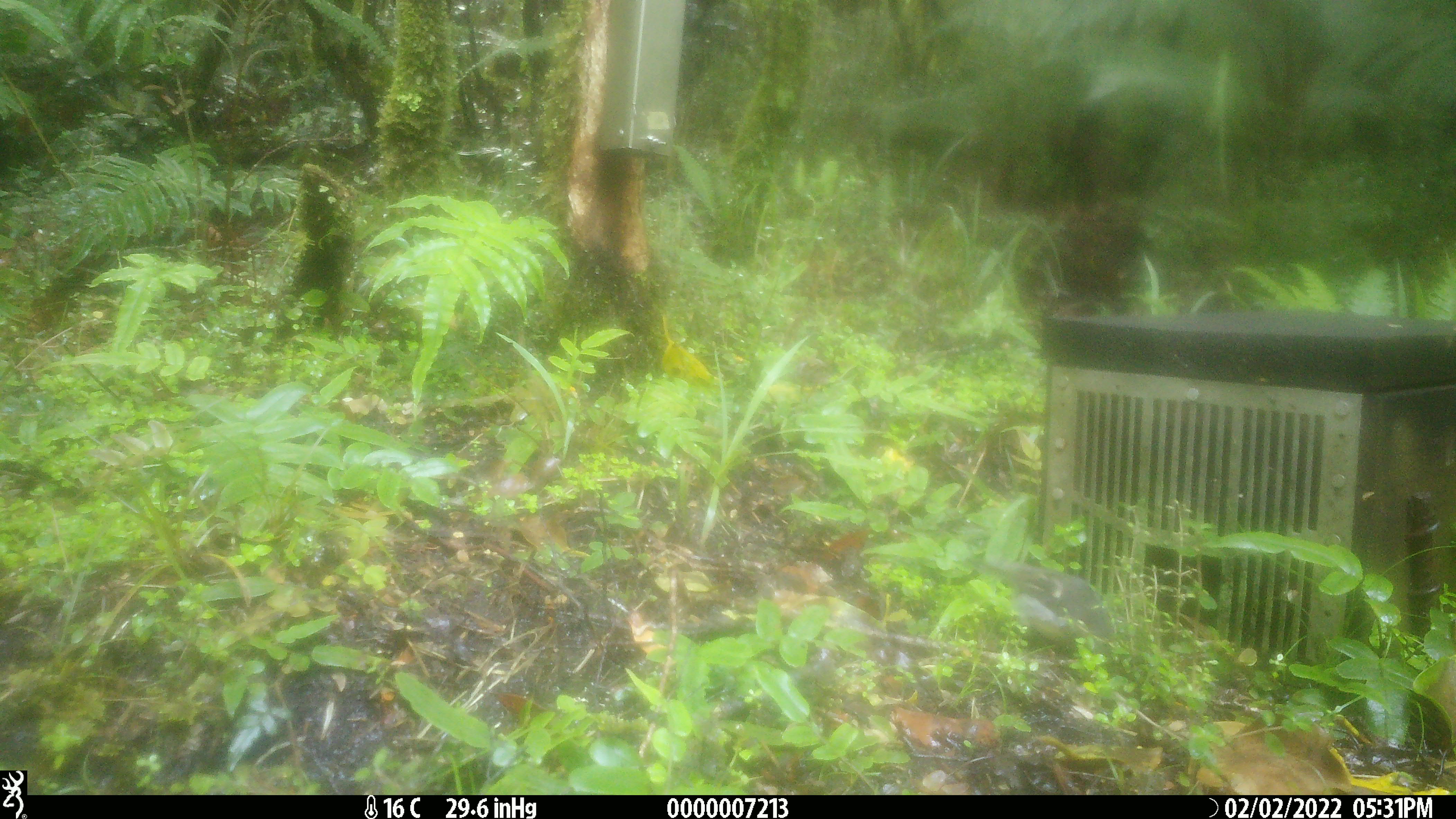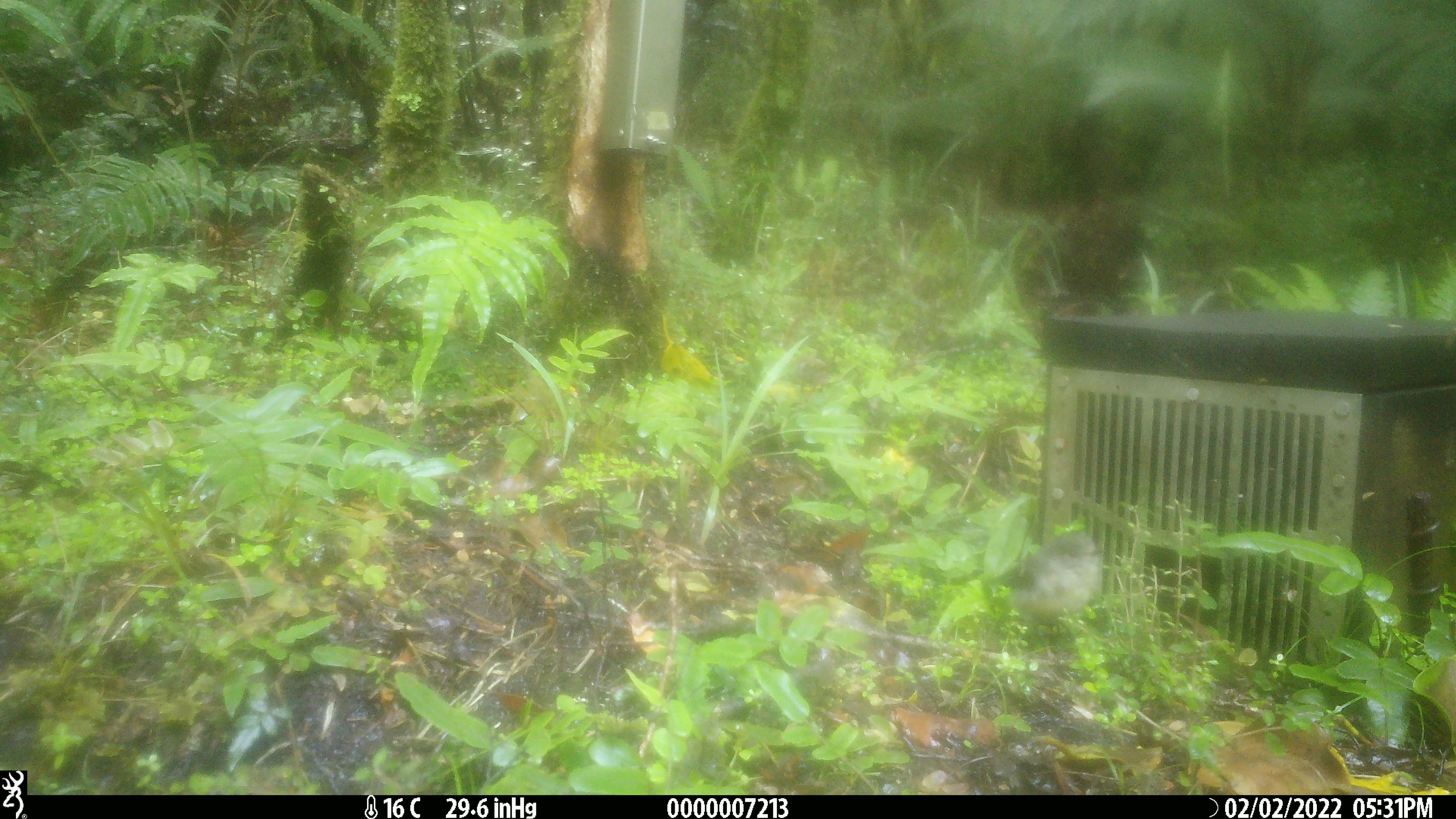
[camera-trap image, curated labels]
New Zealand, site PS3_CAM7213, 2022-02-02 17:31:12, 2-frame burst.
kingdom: Animalia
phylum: Chordata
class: Aves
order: Passeriformes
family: Petroicidae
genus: Petroica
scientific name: Petroica macrocephala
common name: tomtit